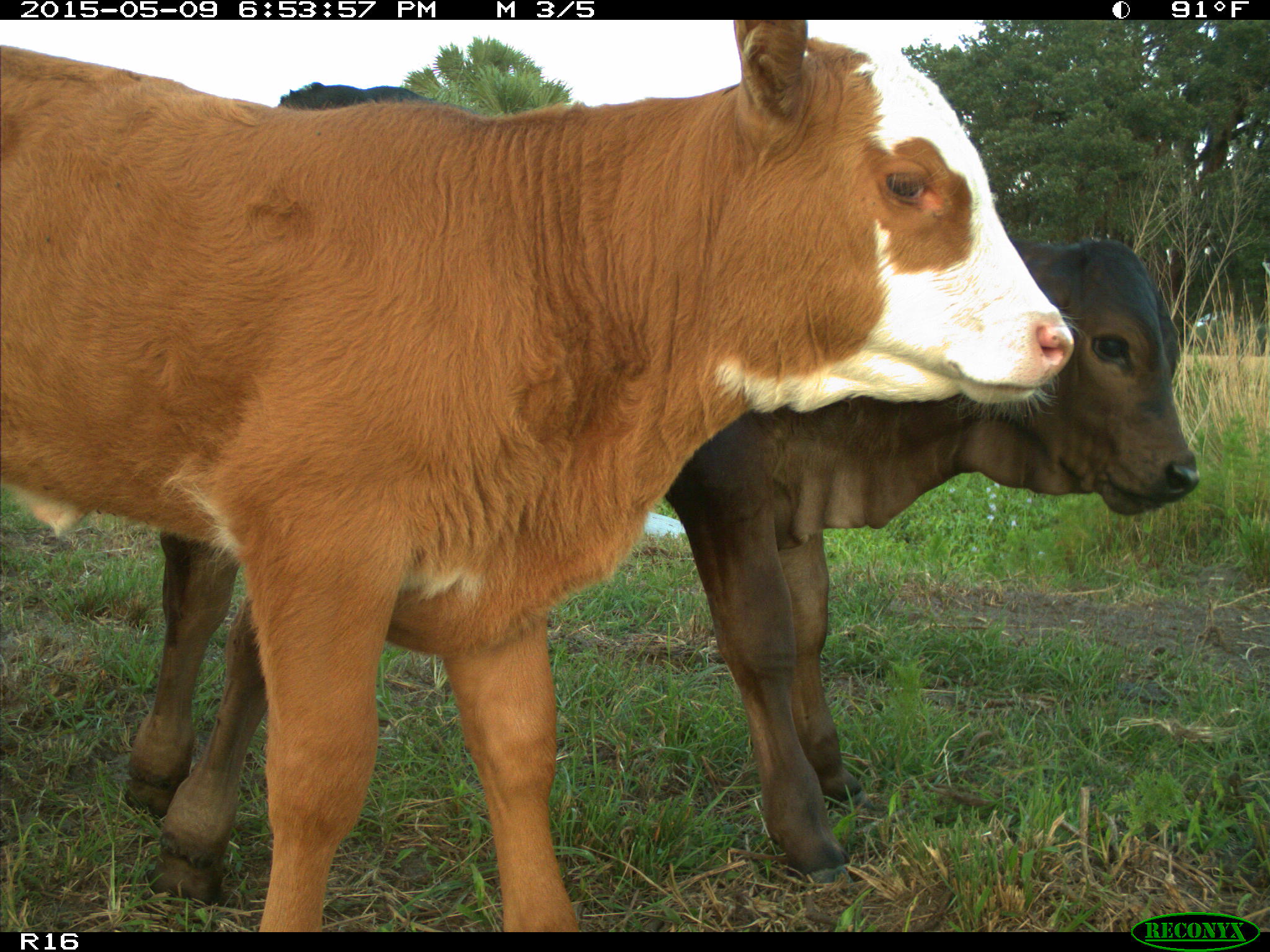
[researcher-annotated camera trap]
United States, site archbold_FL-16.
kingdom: Animalia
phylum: Chordata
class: Mammalia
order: Artiodactyla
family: Bovidae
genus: Bos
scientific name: Bos taurus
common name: domestic cow